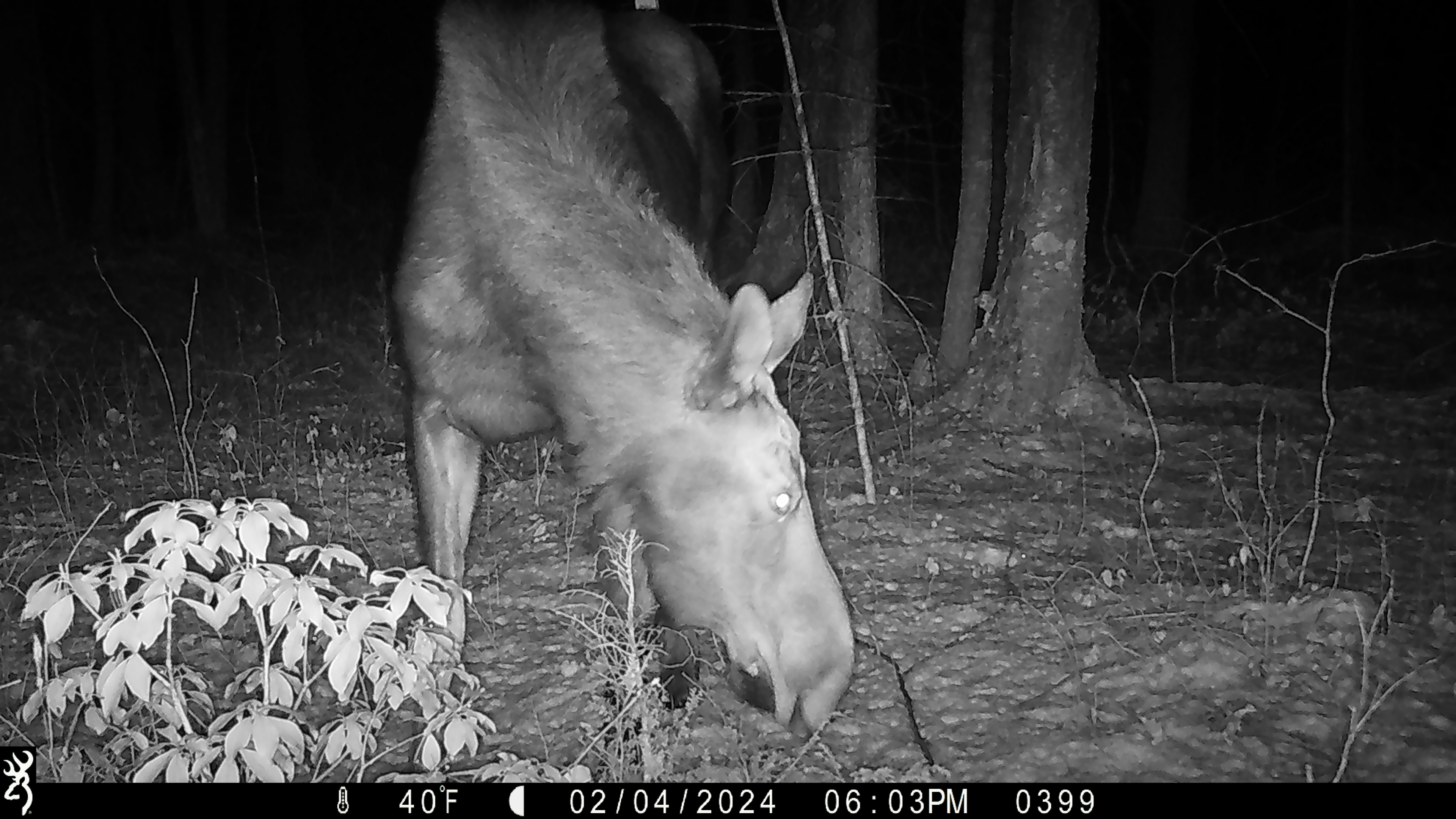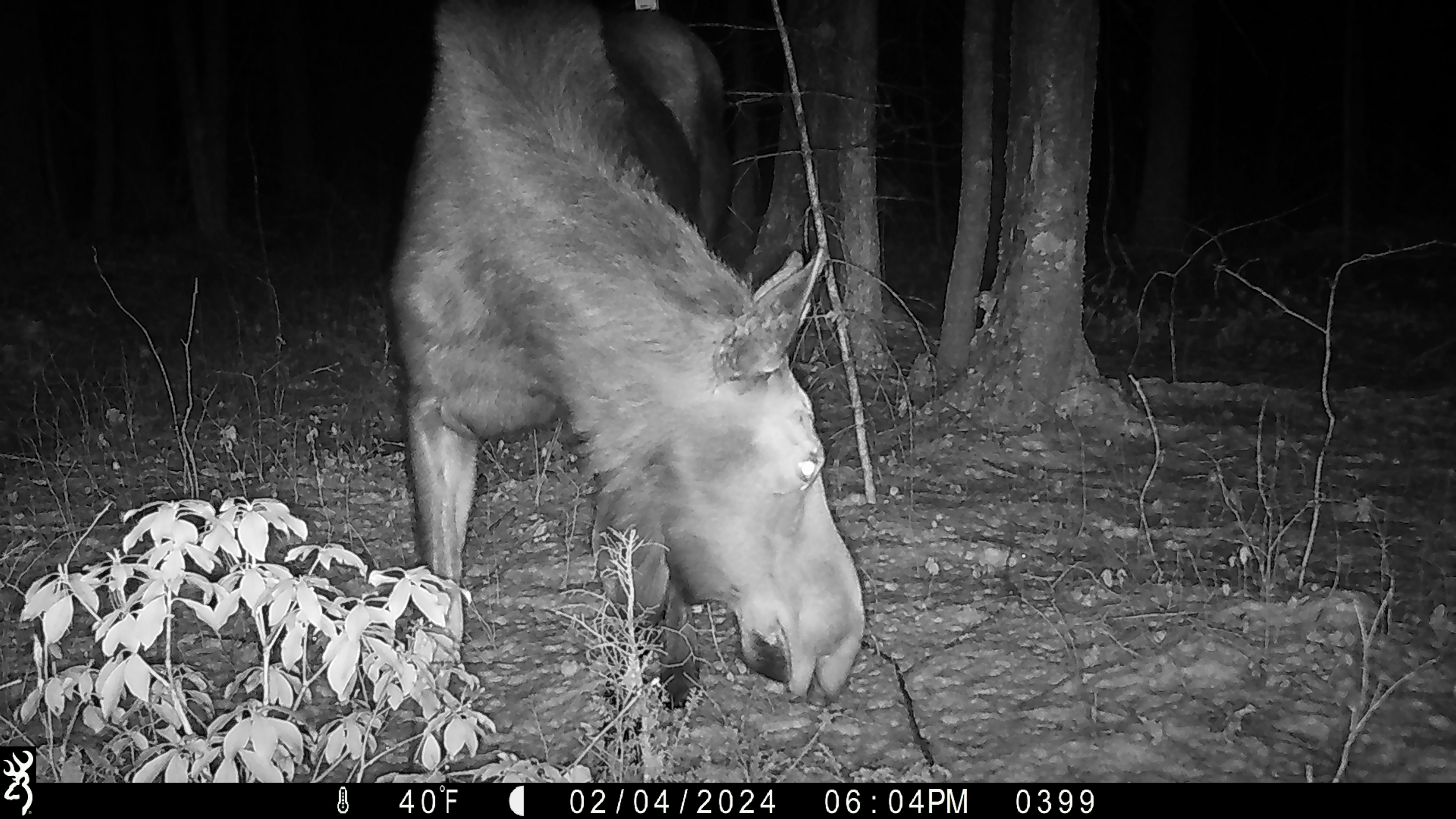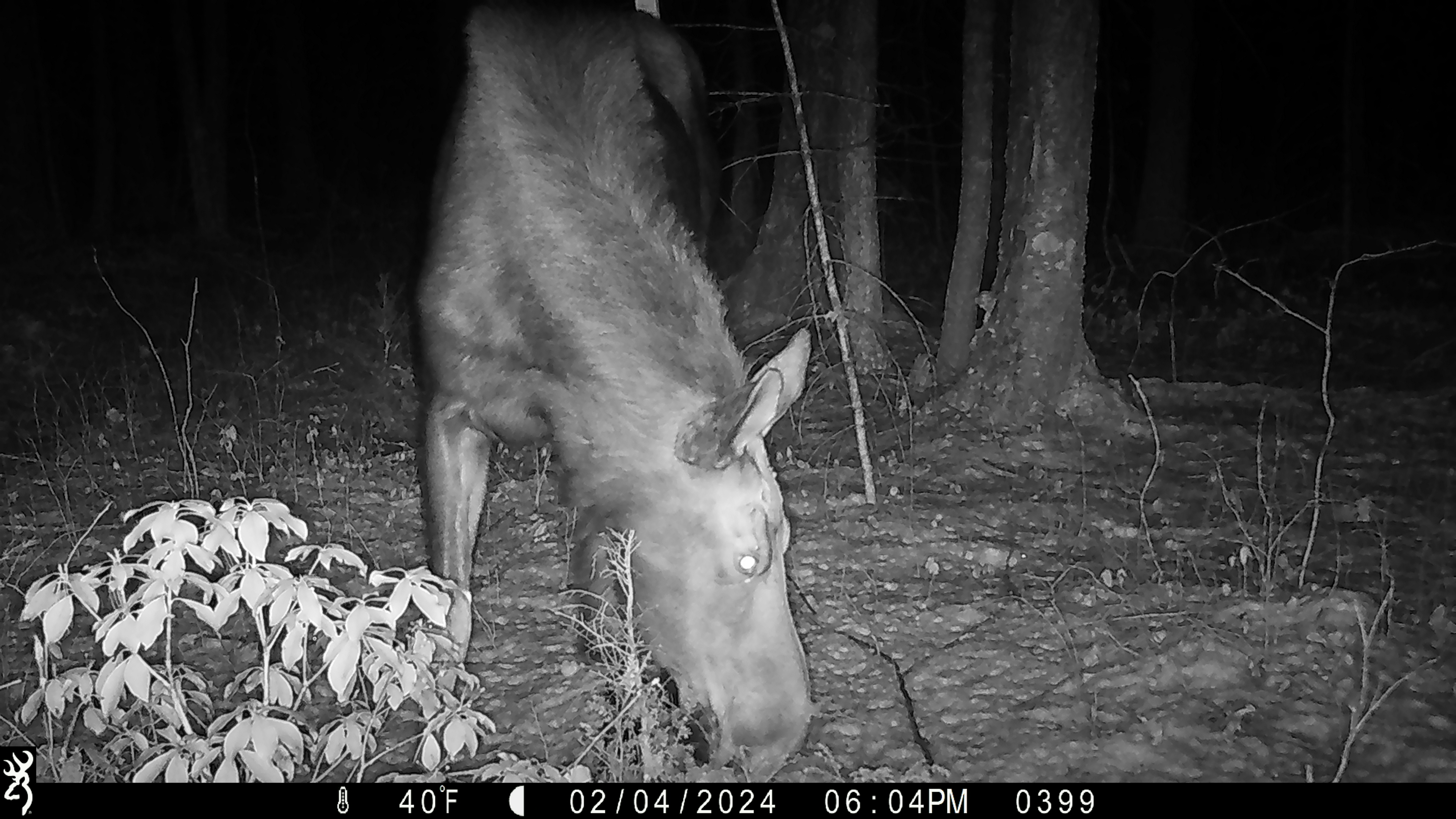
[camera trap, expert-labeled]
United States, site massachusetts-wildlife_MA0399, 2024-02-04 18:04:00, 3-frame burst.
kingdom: Animalia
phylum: Chordata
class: Mammalia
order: Artiodactyla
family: Cervidae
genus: Alces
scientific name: Alces alces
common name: moose